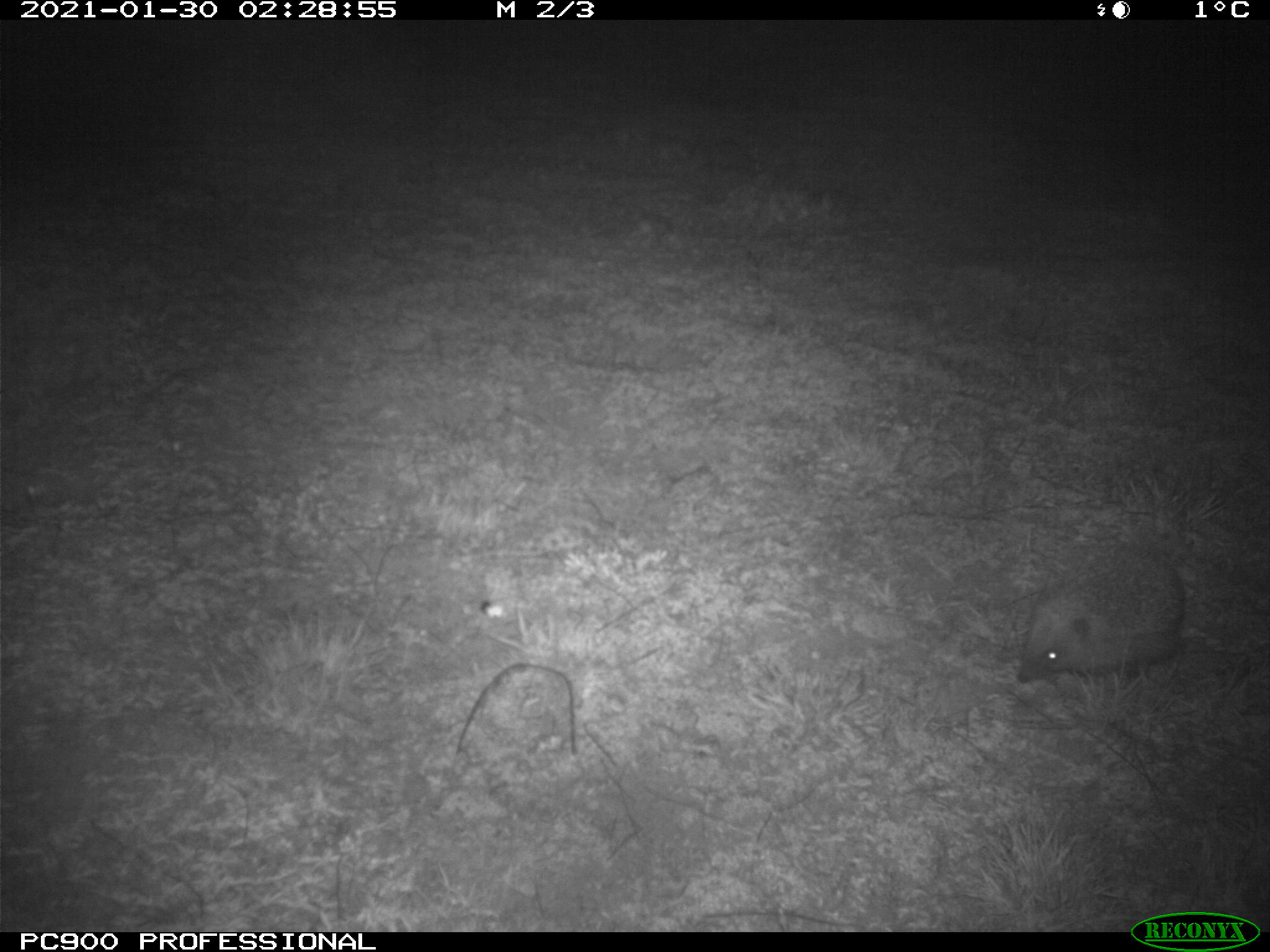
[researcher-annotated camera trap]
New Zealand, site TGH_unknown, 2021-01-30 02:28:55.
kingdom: Animalia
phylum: Chordata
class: Mammalia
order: Eulipotyphla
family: Erinaceidae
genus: Erinaceus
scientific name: Erinaceus europaeus europaeus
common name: european hedgehog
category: hedgehog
Hedgehog (european hedgehog) (Erinaceus europaeus europaeus).